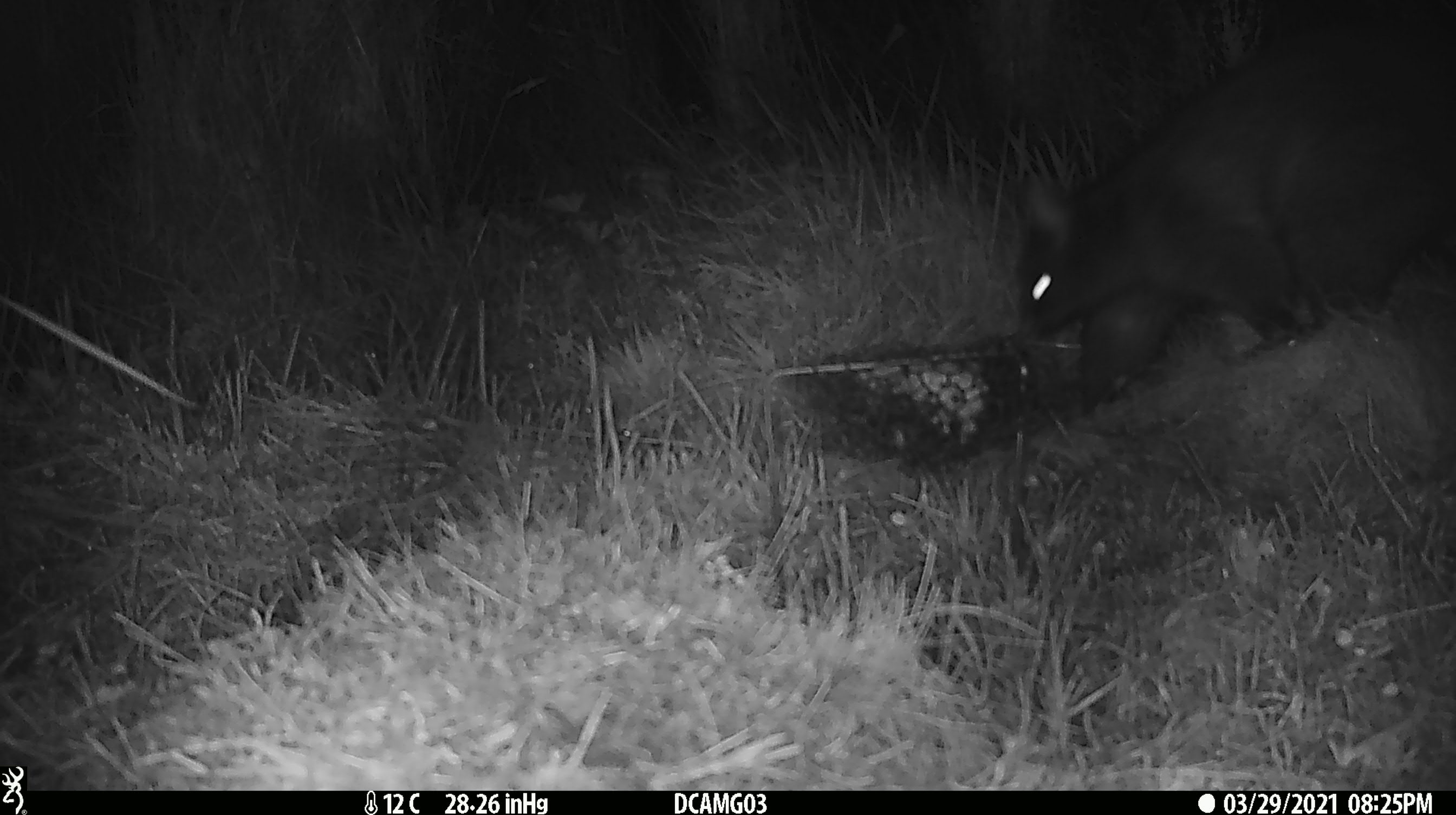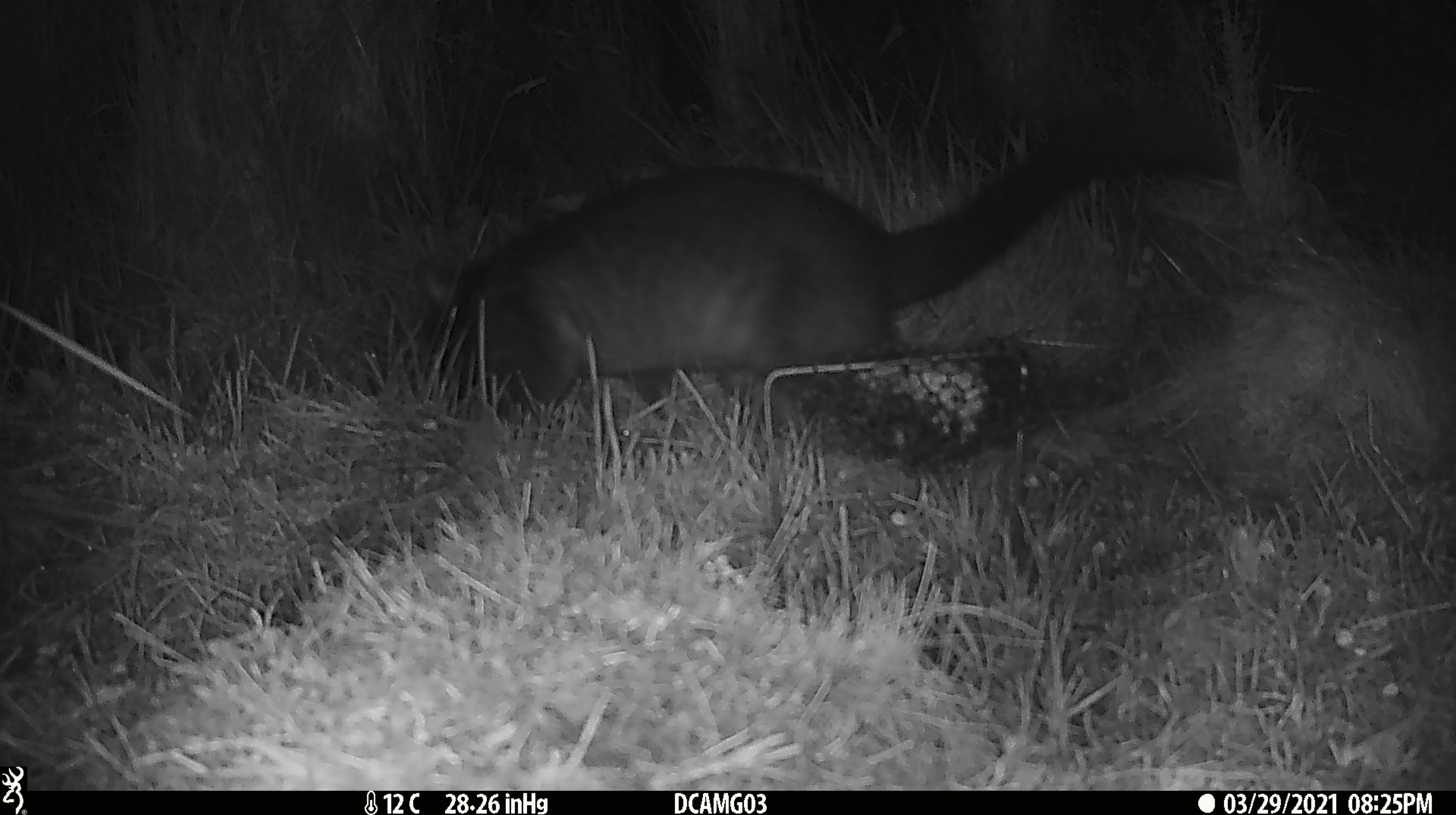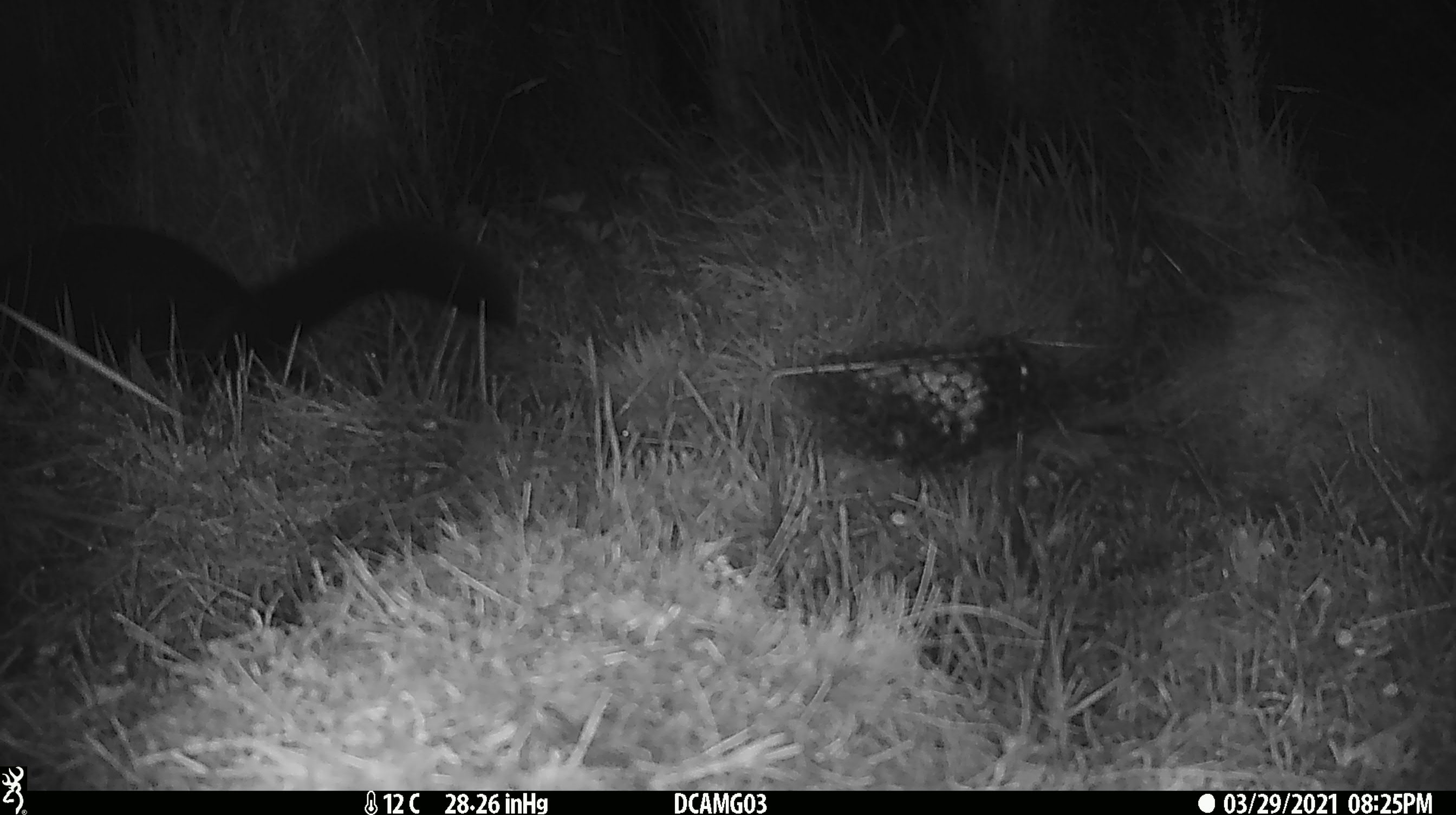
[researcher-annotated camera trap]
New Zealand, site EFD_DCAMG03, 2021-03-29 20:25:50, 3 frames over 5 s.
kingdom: Animalia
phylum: Chordata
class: Mammalia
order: Diprotodontia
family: Phalangeridae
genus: Trichosurus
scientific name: Trichosurus vulpecula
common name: common brushtail possum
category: possum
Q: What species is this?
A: Possum (common brushtail possum) (Trichosurus vulpecula).